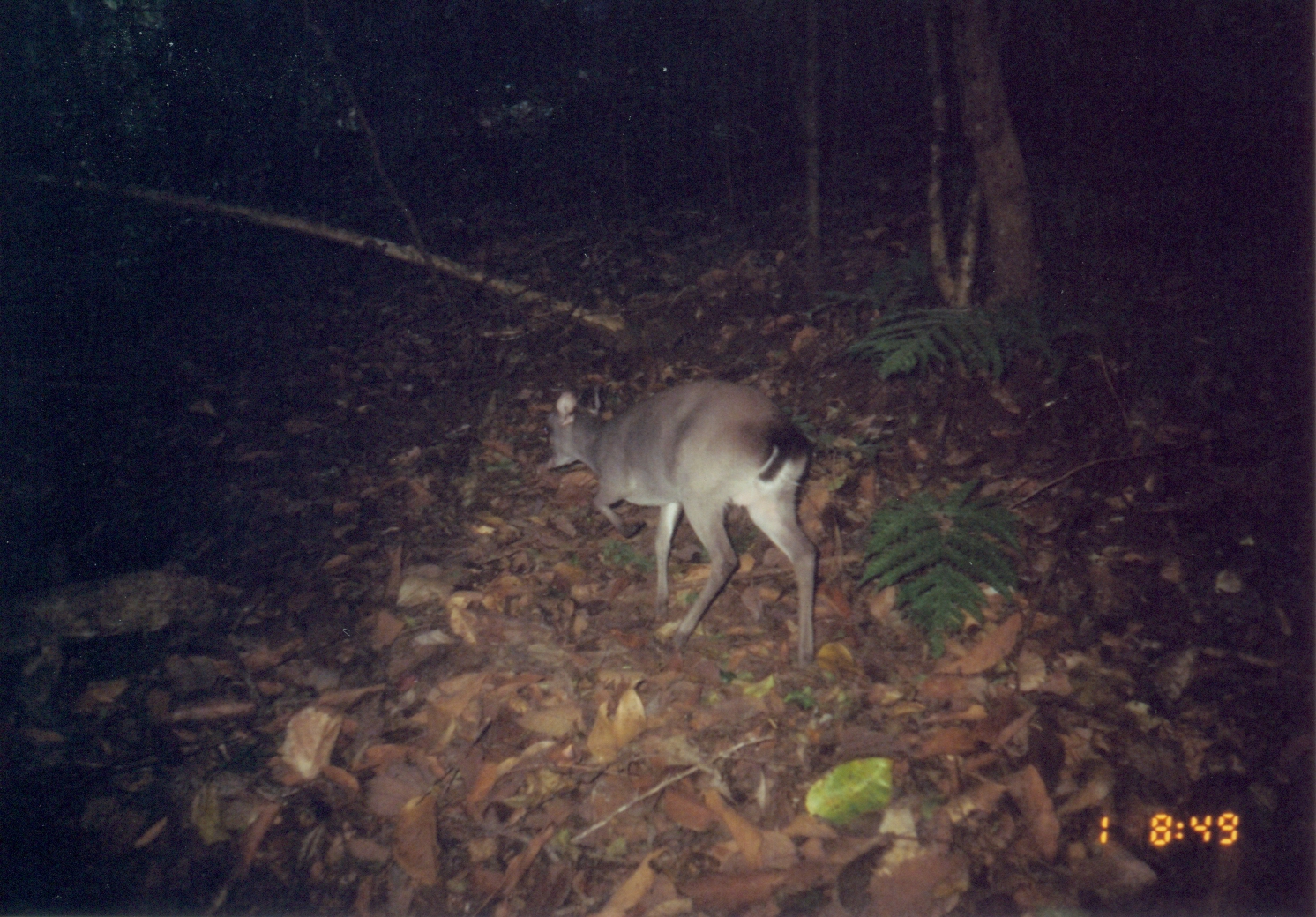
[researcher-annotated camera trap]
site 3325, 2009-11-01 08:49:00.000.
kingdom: Animalia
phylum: Chordata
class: Mammalia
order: Artiodactyla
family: Bovidae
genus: Philantomba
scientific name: Philantomba monticola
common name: blue duiker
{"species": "Philantomba monticola (blue duiker)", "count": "1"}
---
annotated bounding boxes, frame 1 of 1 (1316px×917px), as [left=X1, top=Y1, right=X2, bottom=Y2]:
philantomba monticola: [left=532, top=376, right=818, bottom=669]